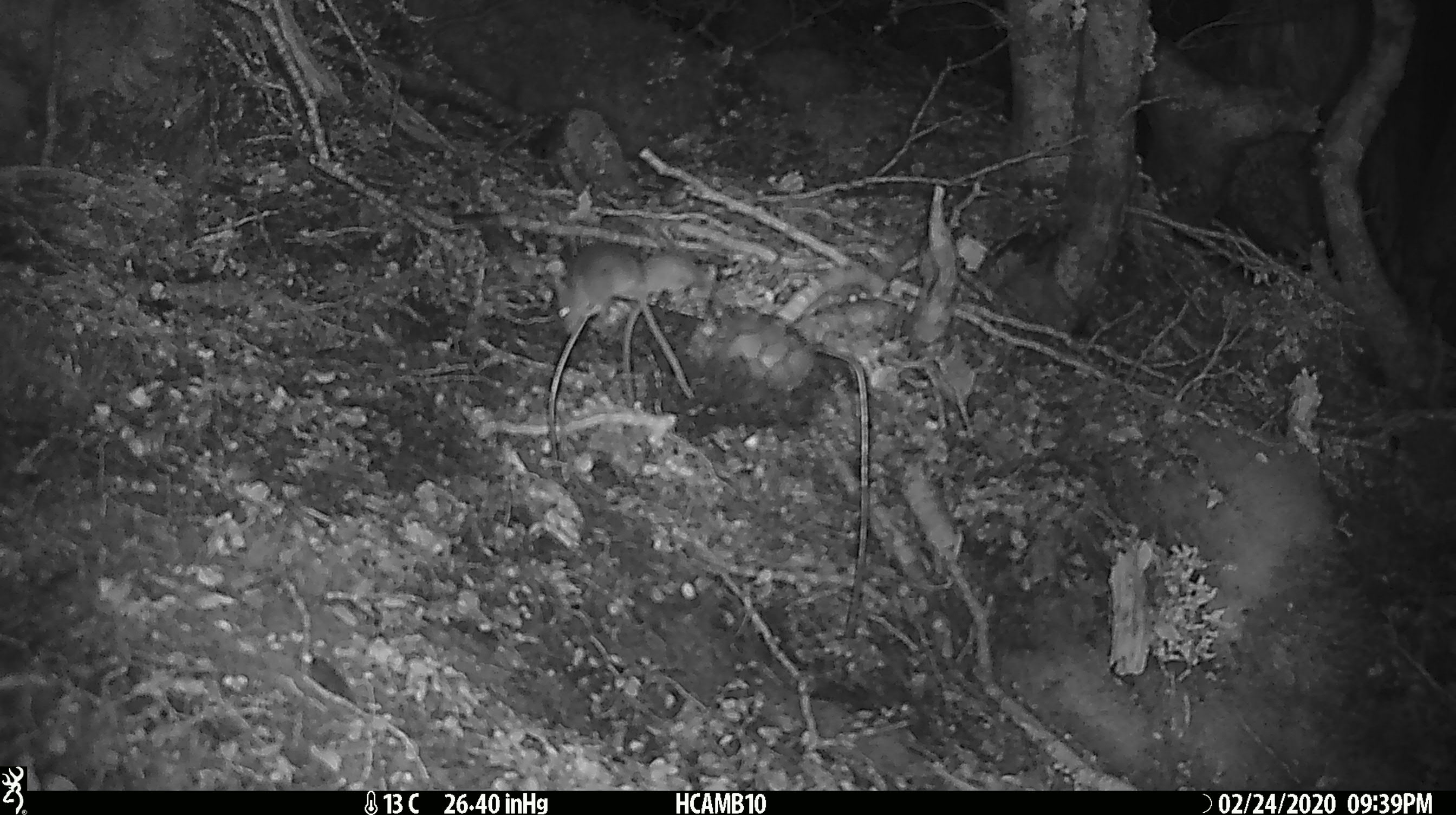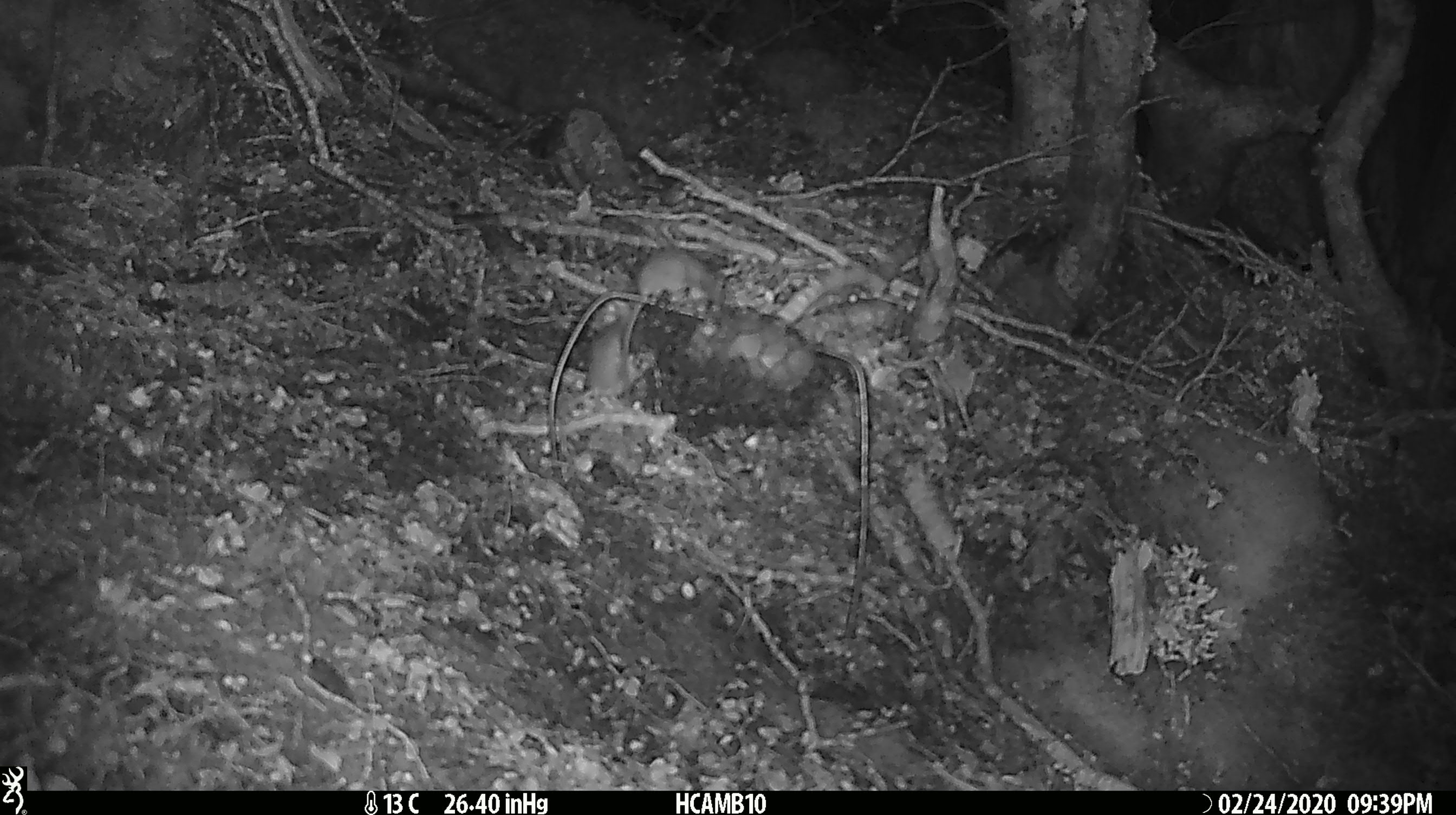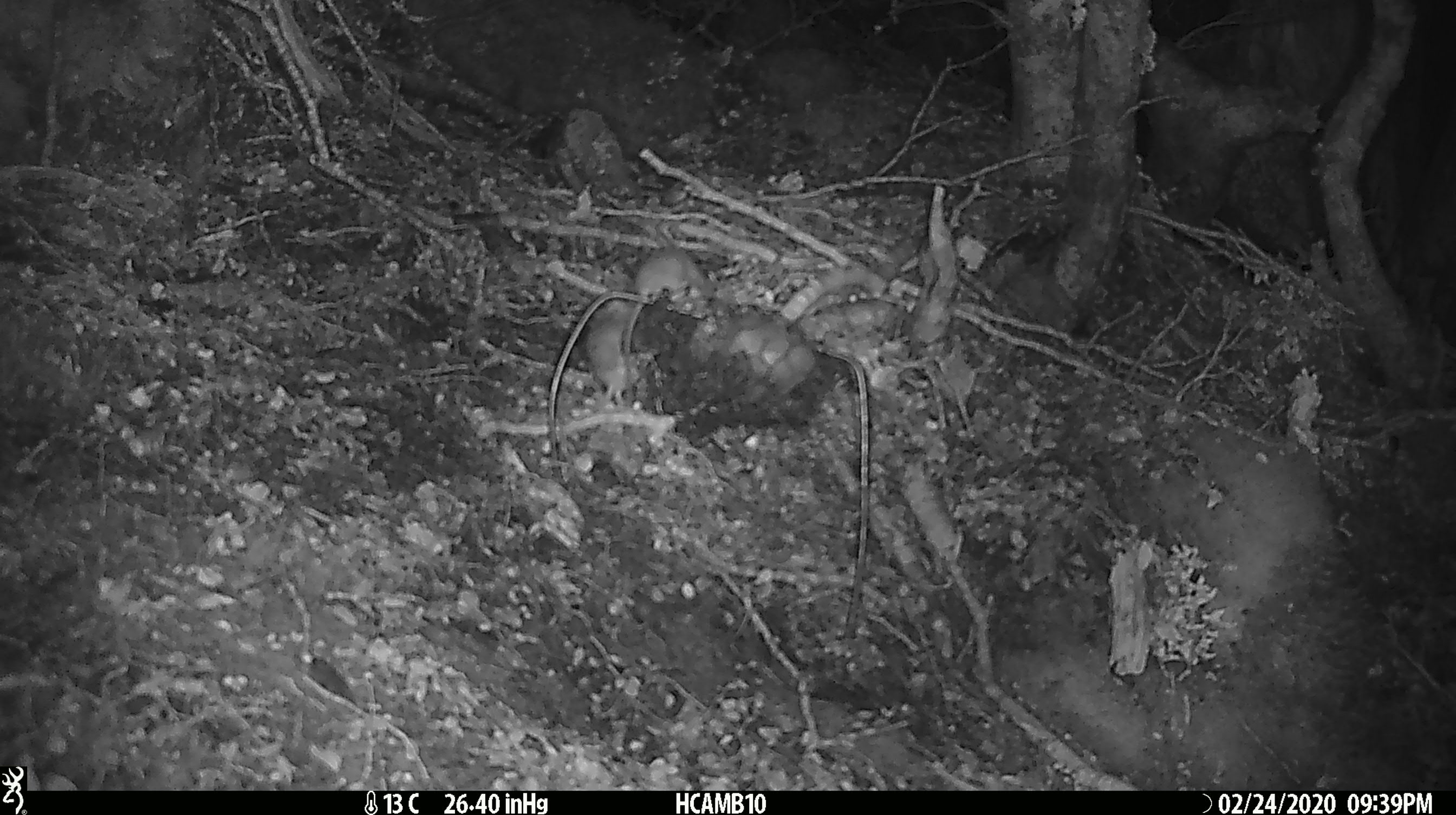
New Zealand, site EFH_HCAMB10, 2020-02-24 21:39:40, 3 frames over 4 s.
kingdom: Animalia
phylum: Chordata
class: Mammalia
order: Rodentia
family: Muridae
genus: Mus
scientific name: Mus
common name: mouse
Mouse (Mus).